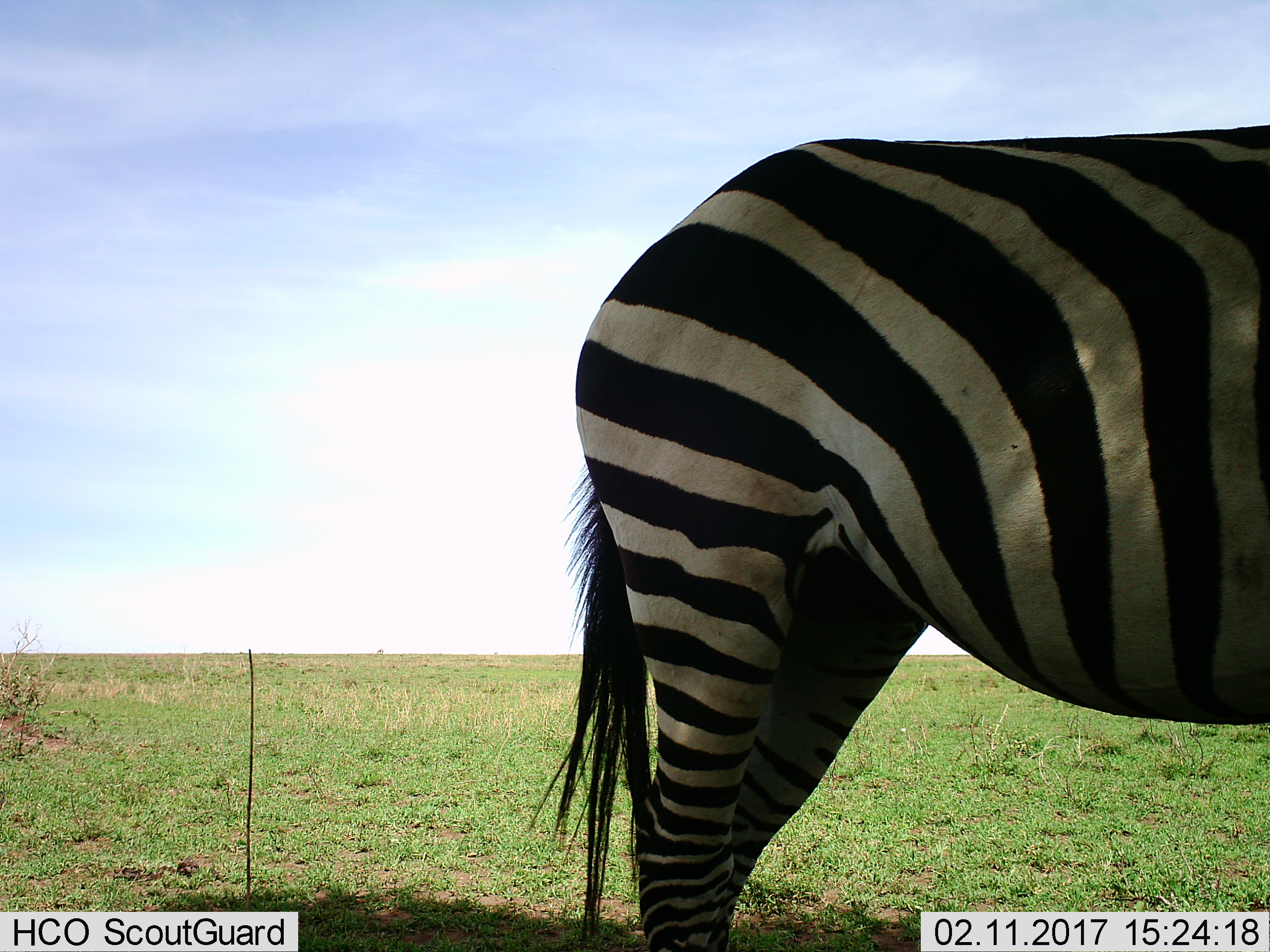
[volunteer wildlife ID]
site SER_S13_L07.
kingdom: Animalia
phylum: Chordata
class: Mammalia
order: Perissodactyla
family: Equidae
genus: Equus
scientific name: Equus quagga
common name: plains zebra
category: zebraplains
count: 1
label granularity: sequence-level